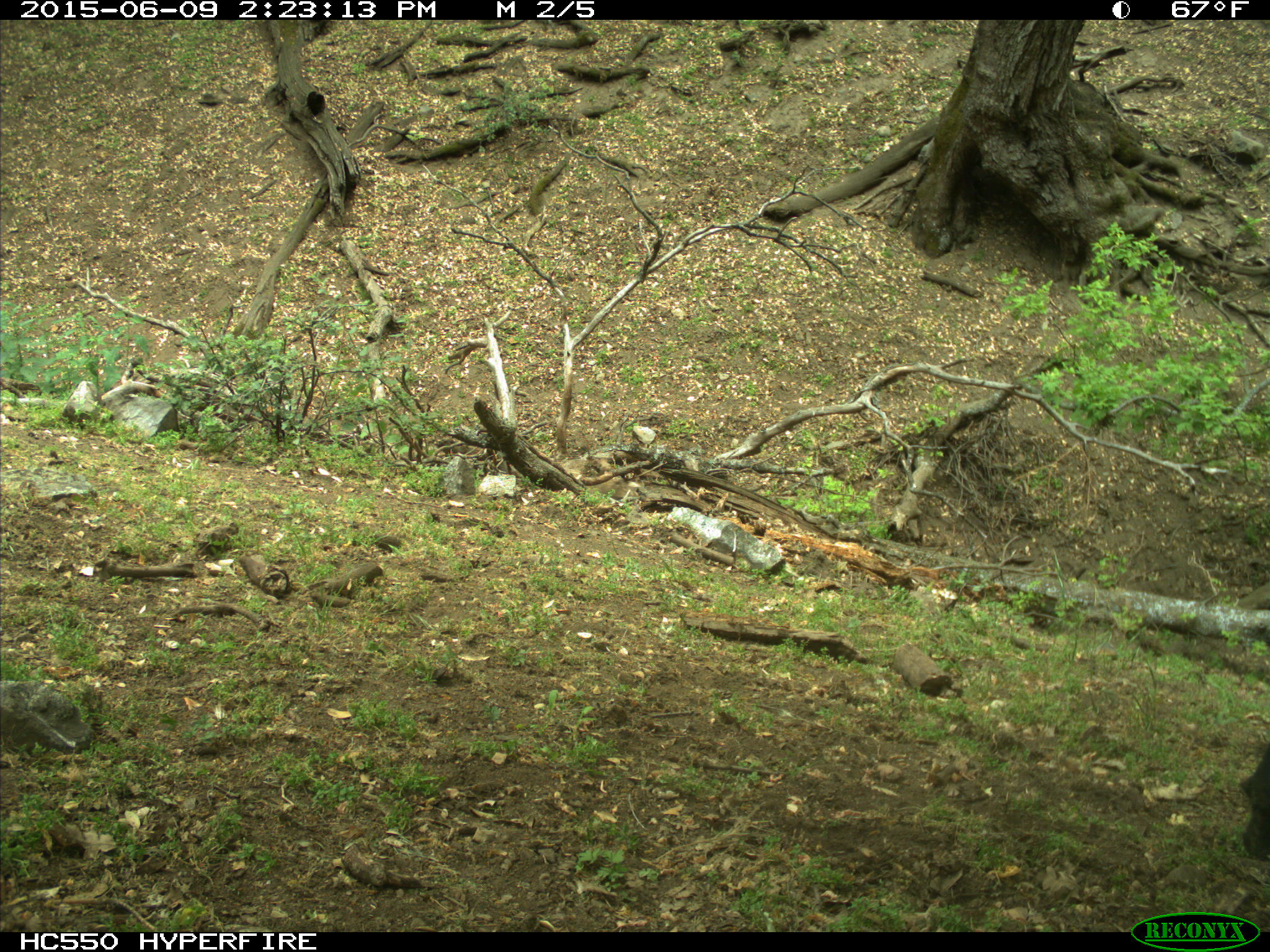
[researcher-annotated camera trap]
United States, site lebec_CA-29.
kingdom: Animalia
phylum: Chordata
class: Mammalia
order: Artiodactyla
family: Bovidae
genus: Bos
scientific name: Bos taurus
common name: domestic cow